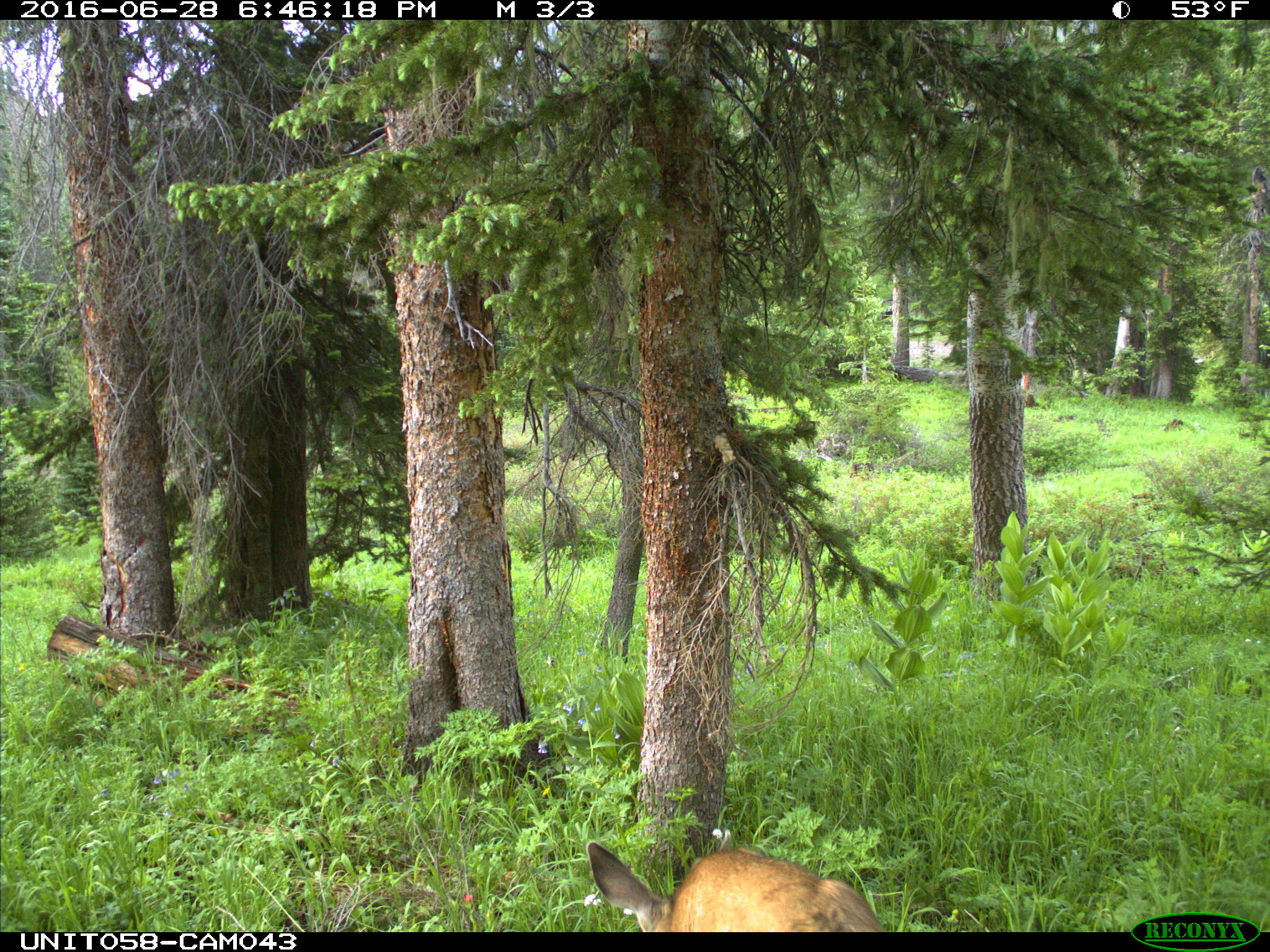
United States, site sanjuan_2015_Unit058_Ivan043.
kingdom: Animalia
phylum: Chordata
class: Mammalia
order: Artiodactyla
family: Cervidae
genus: Odocoileus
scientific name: Odocoileus hemionus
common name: mule deer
Odocoileus hemionus (mule deer).